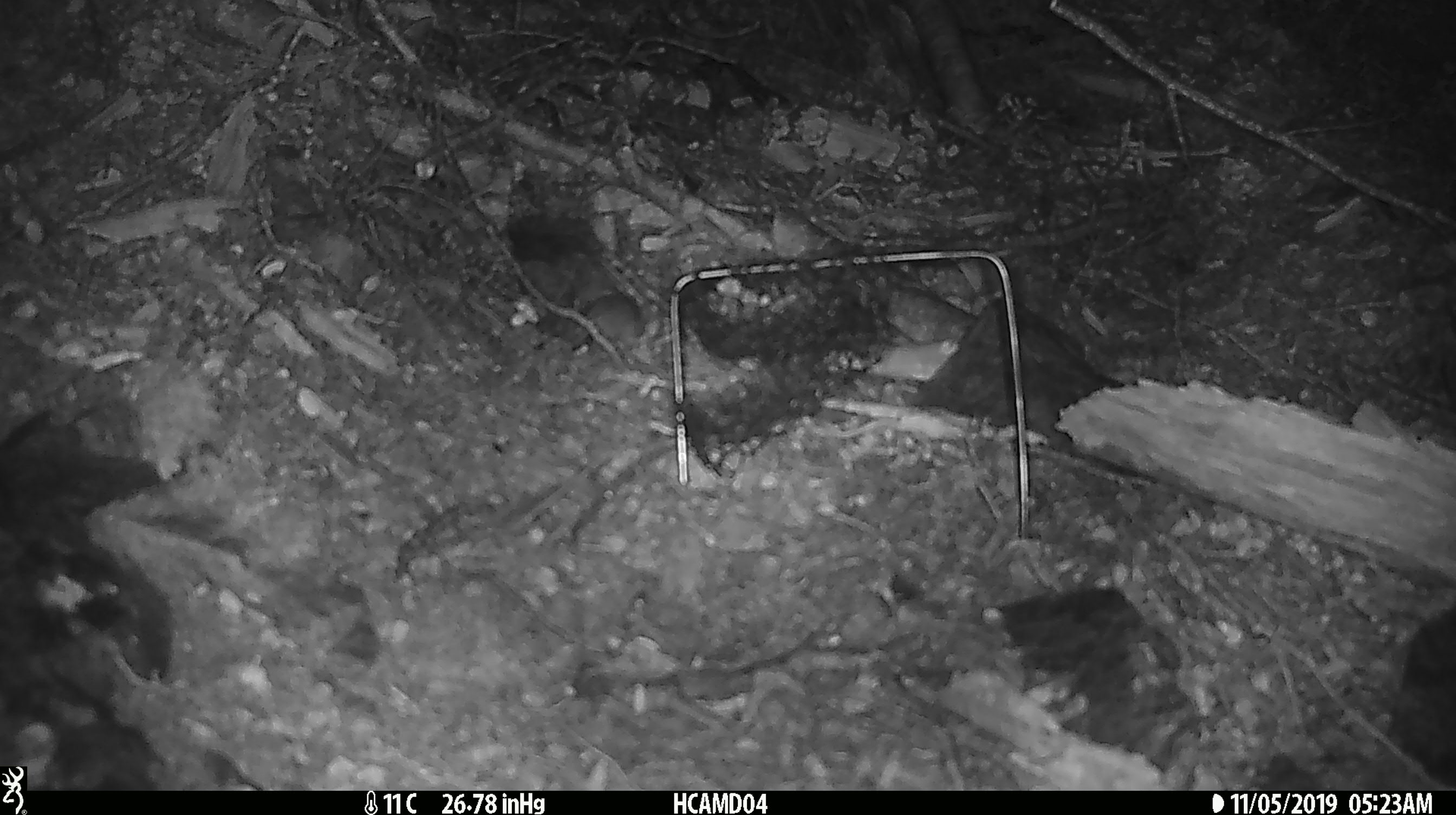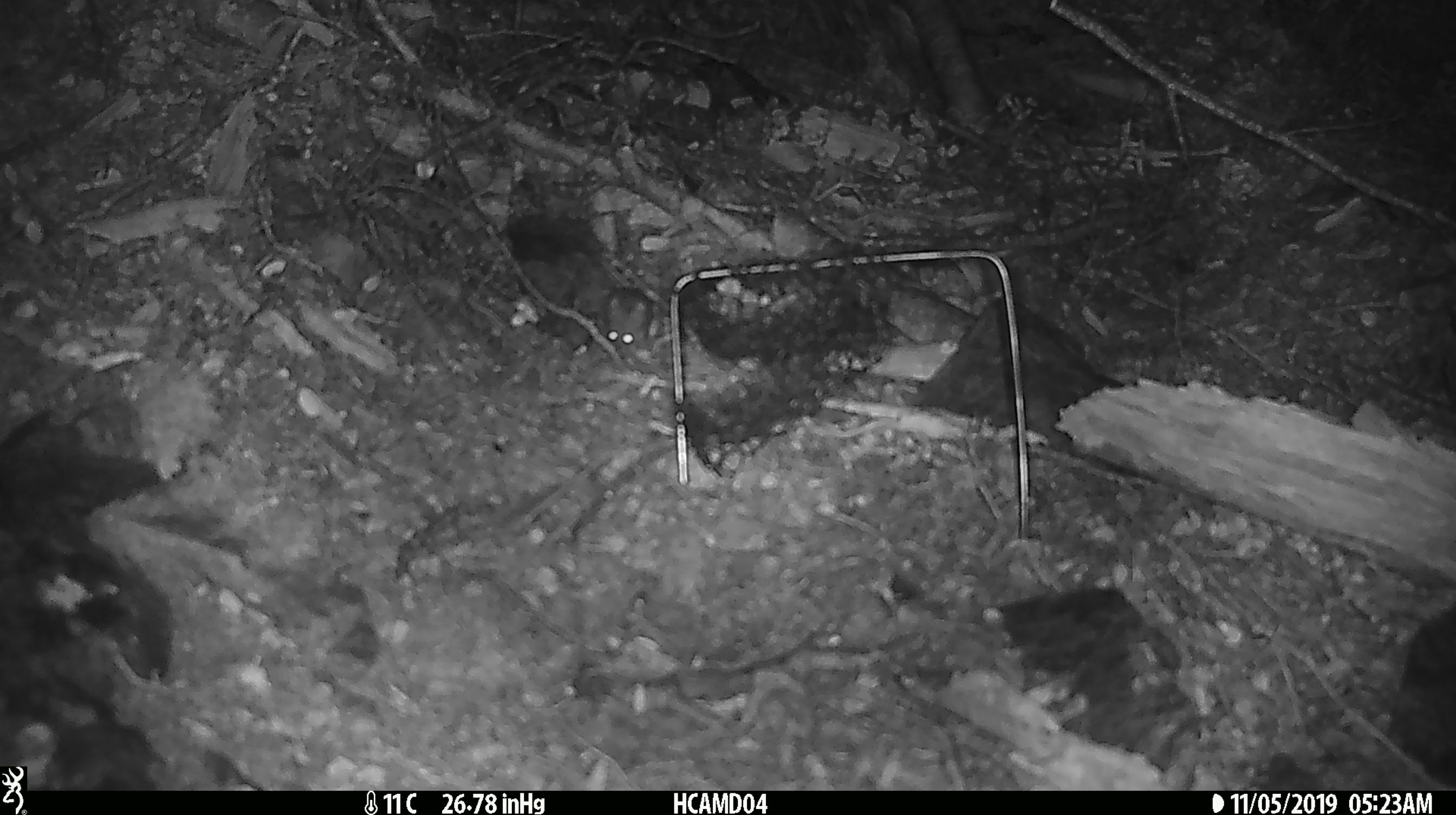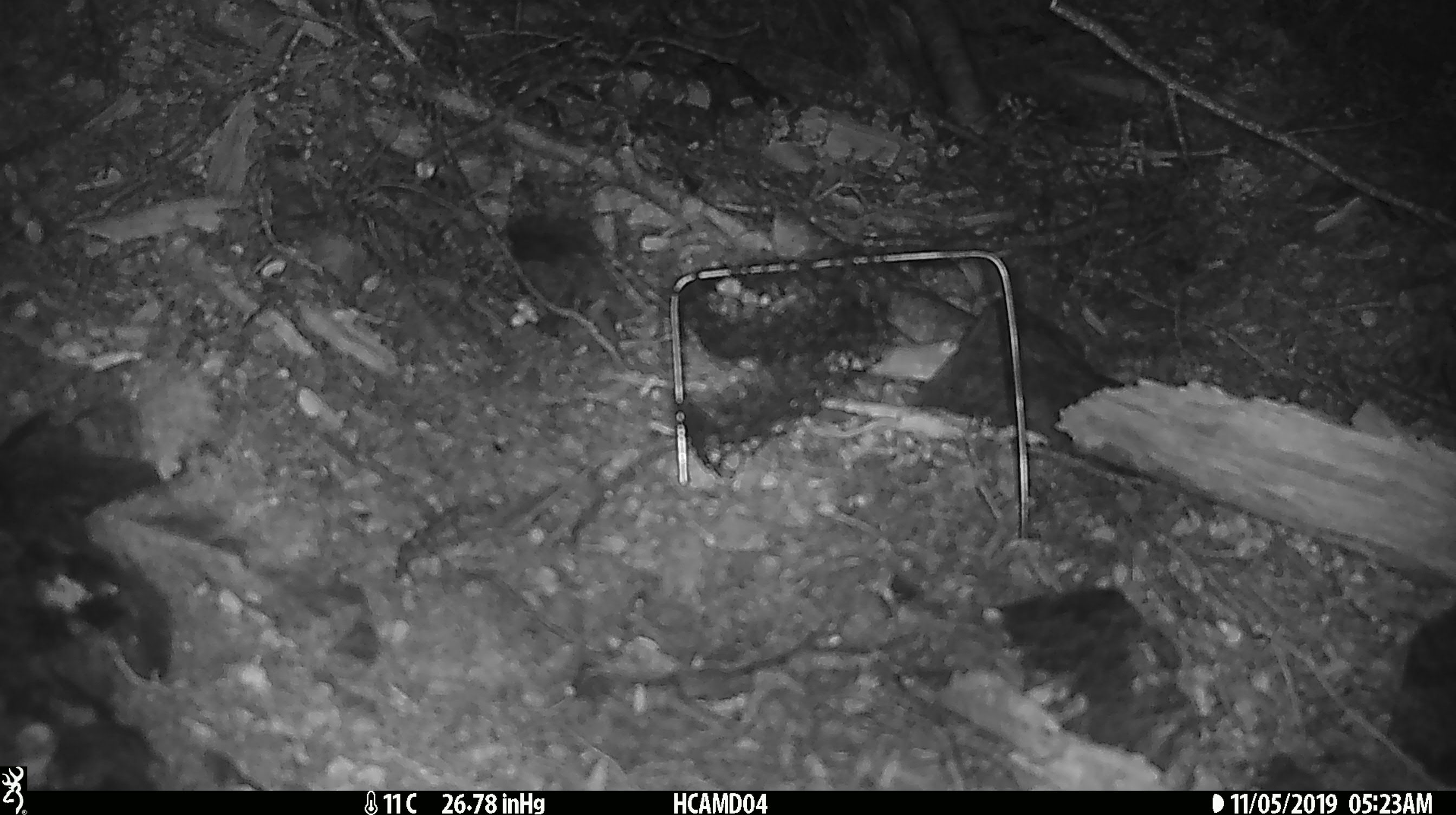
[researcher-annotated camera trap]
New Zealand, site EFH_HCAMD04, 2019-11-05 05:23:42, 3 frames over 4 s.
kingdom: Animalia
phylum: Chordata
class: Mammalia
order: Rodentia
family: Muridae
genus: Mus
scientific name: Mus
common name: mouse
Mouse (Mus).